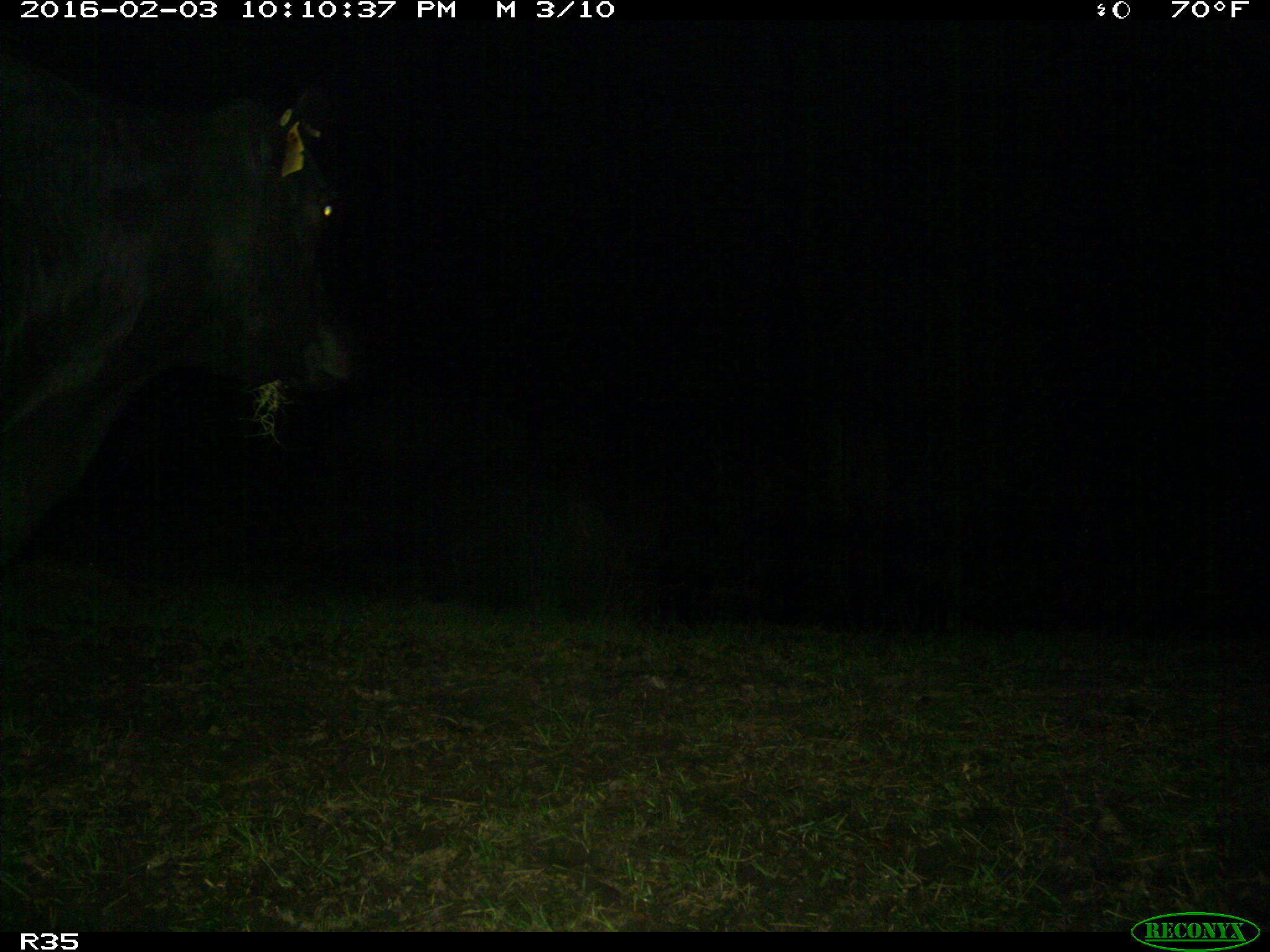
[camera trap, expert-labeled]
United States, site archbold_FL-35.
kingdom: Animalia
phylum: Chordata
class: Mammalia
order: Artiodactyla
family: Bovidae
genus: Bos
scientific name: Bos taurus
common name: domestic cow